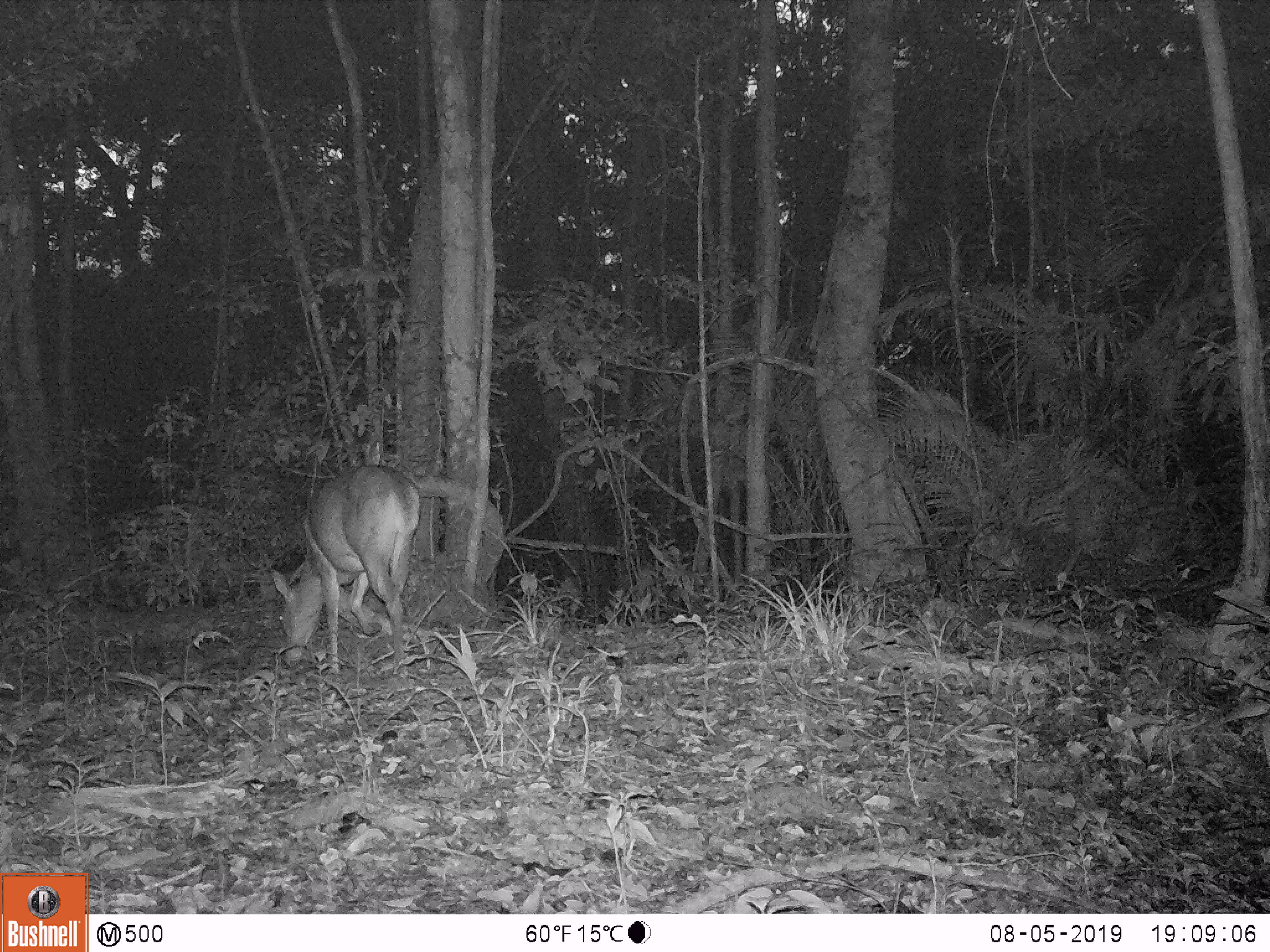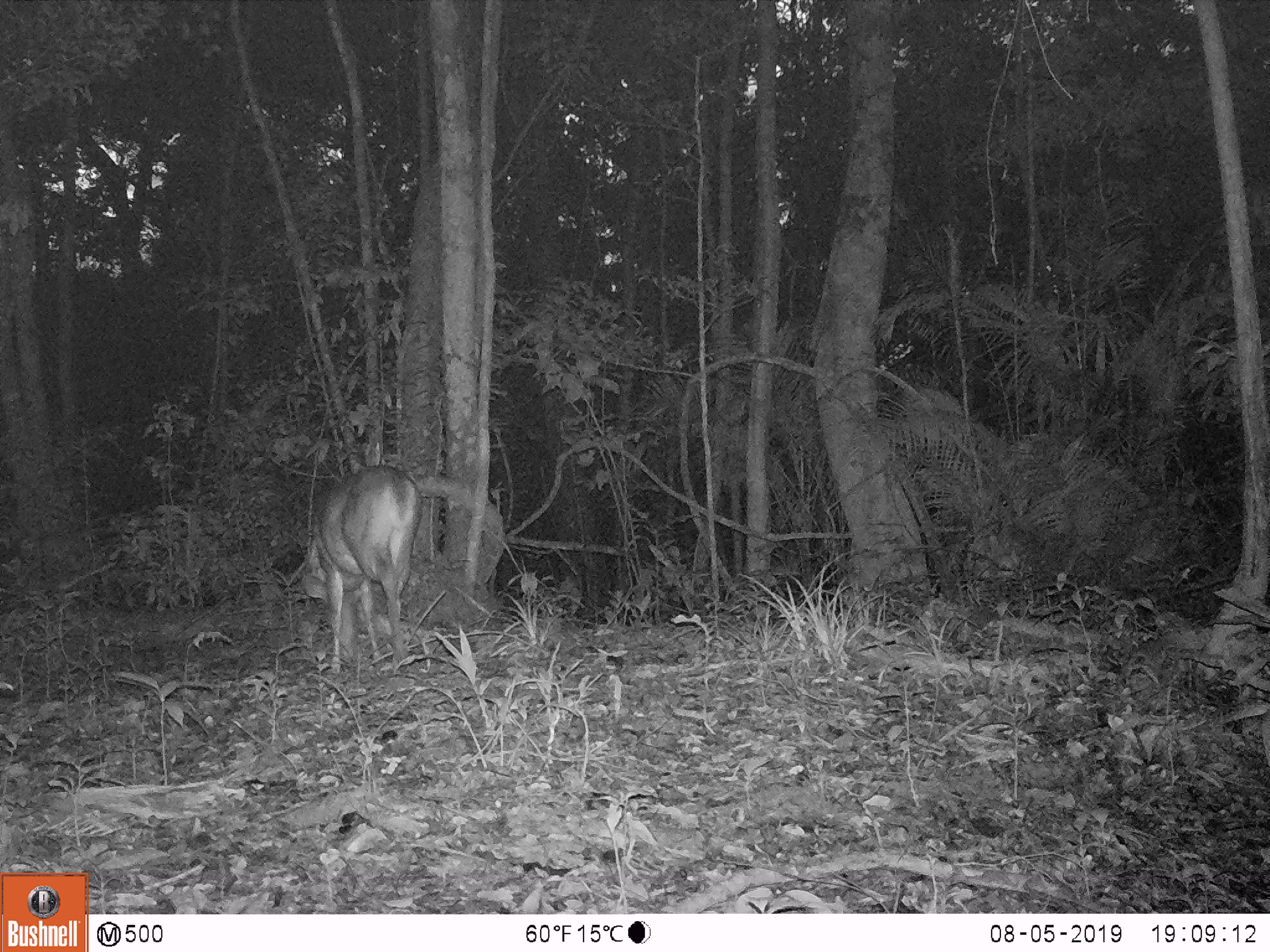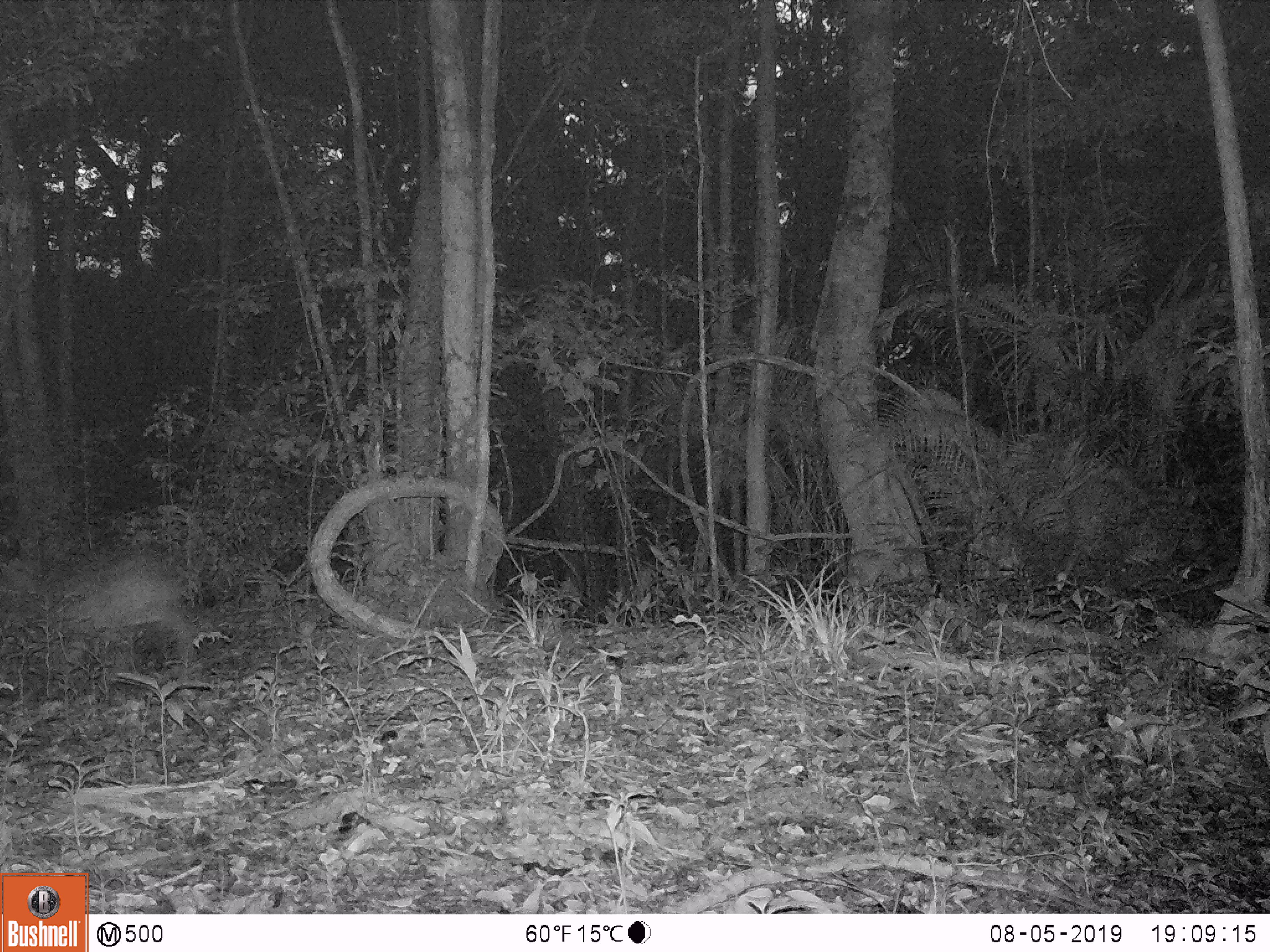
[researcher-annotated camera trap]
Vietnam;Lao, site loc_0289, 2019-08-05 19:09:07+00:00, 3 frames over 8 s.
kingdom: Animalia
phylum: Chordata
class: Mammalia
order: Artiodactyla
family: Cervidae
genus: Muntiacus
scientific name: Muntiacus vuquangensis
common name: large-antlered muntjac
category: large antlered muntjac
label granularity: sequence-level